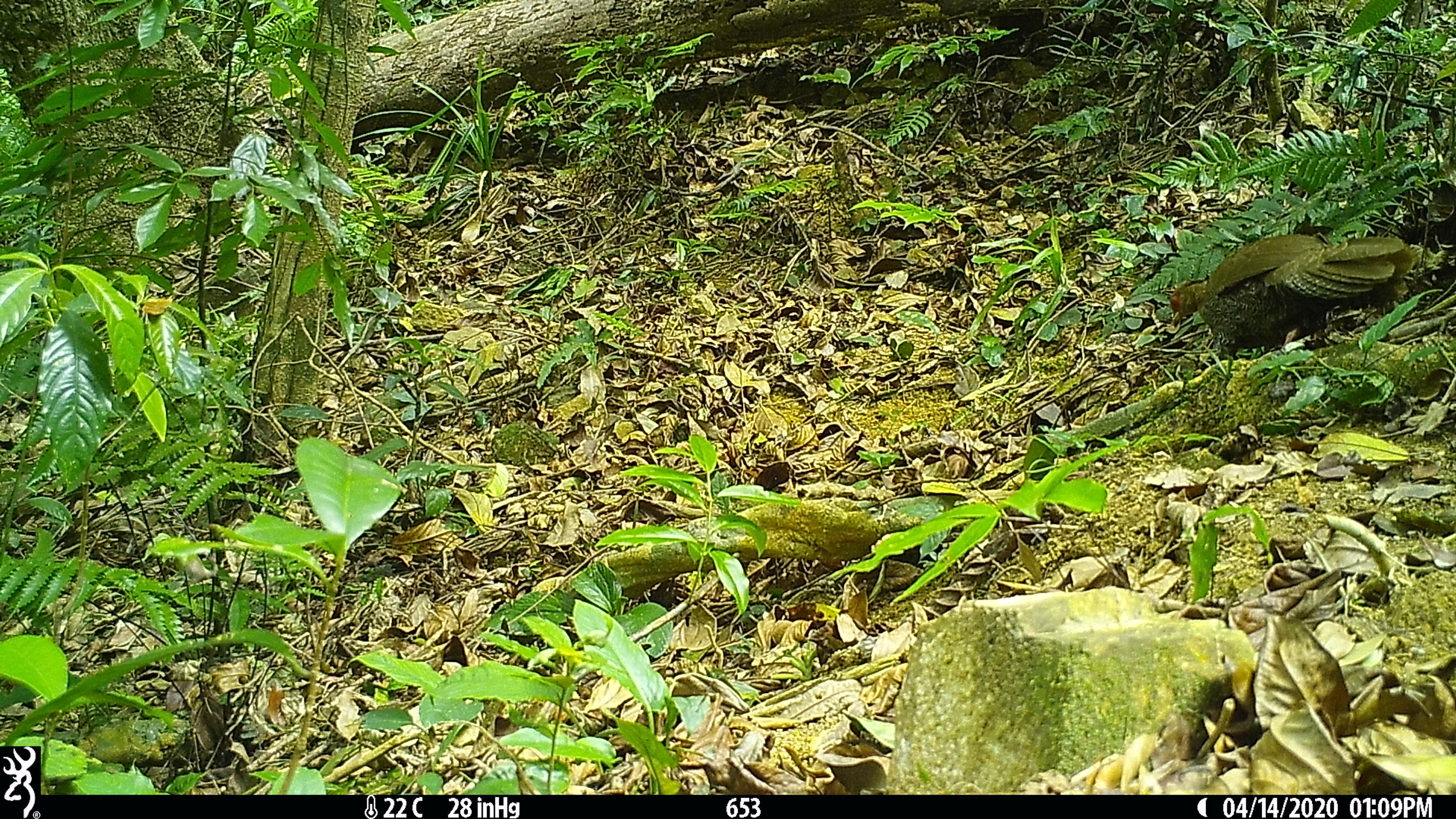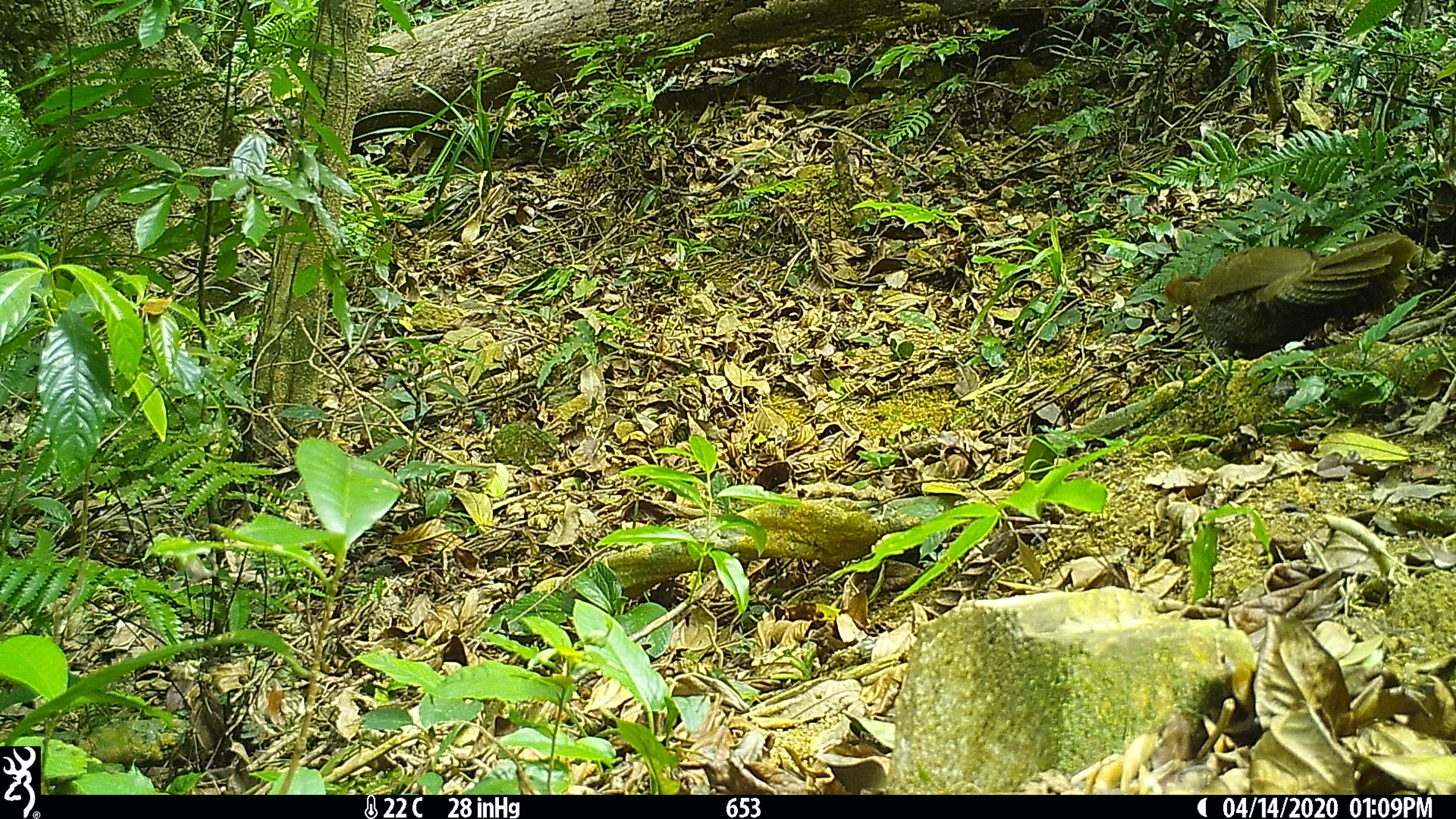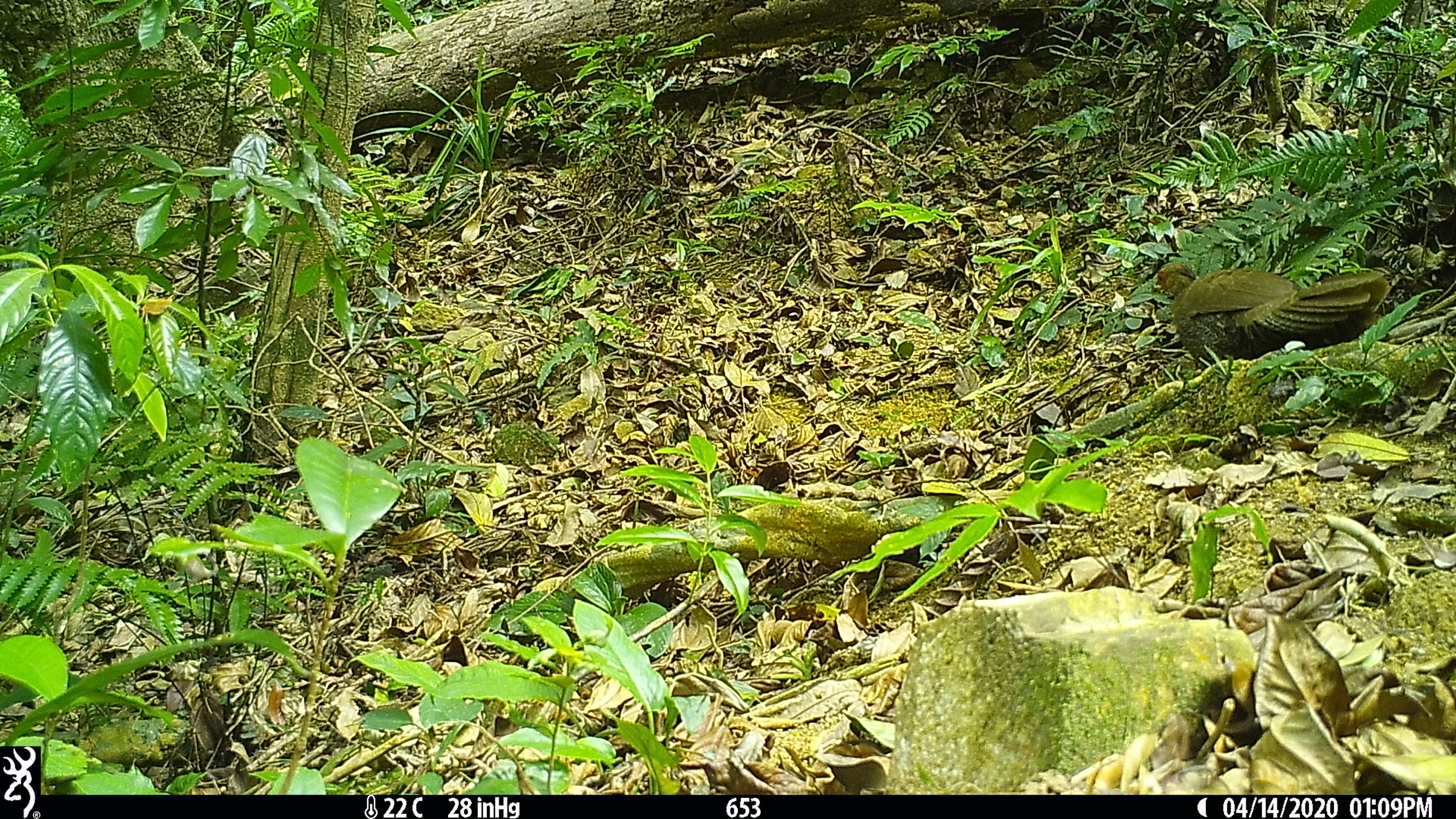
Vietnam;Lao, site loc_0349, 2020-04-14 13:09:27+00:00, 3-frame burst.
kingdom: Animalia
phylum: Chordata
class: Aves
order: Galliformes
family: Phasianidae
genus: Lophura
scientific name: Lophura nycthemera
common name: silver pheasant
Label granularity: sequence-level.